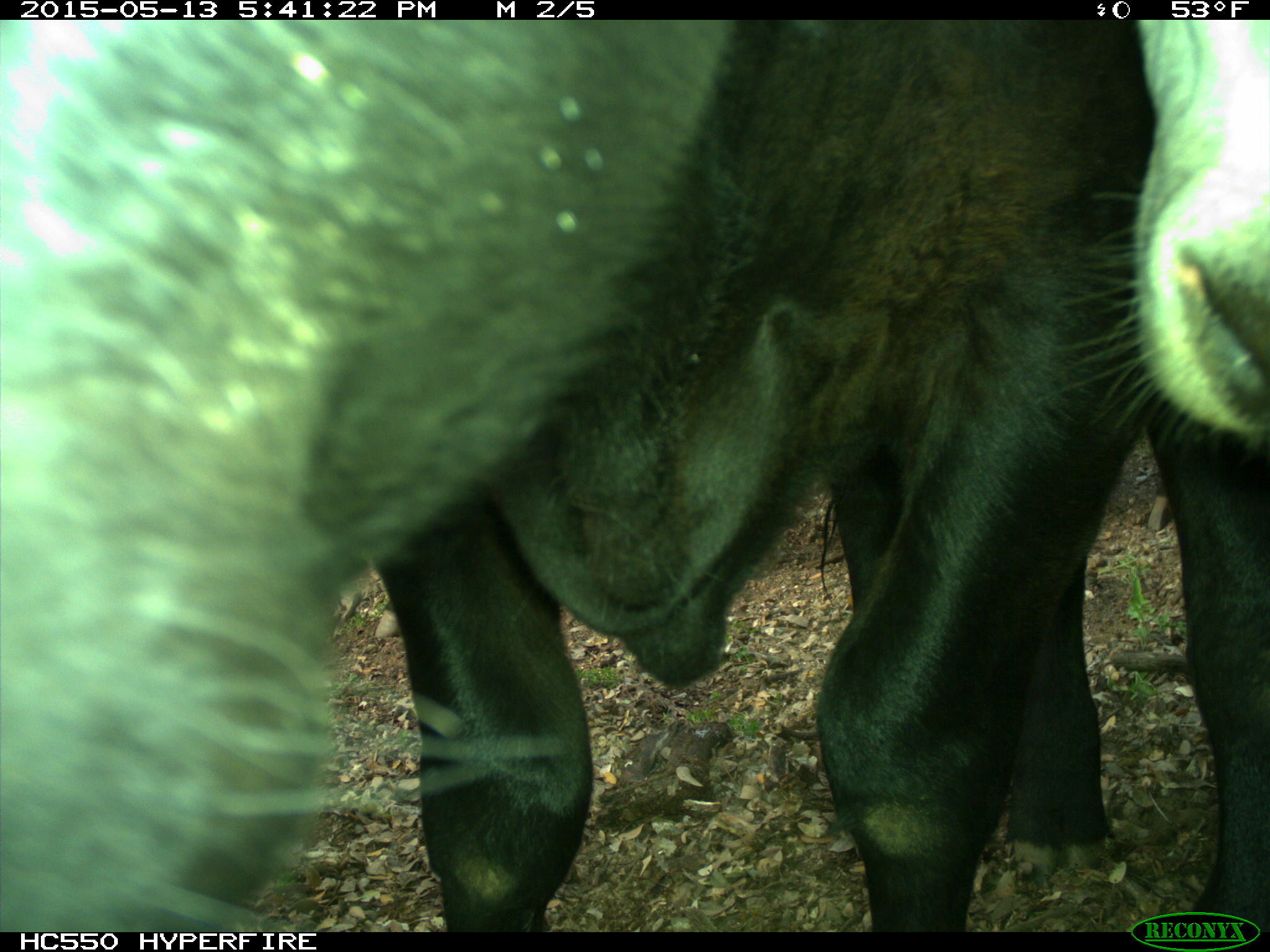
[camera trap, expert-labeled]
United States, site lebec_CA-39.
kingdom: Animalia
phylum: Chordata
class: Mammalia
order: Artiodactyla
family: Bovidae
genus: Bos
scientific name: Bos taurus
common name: domestic cow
Bos taurus (domestic cow).